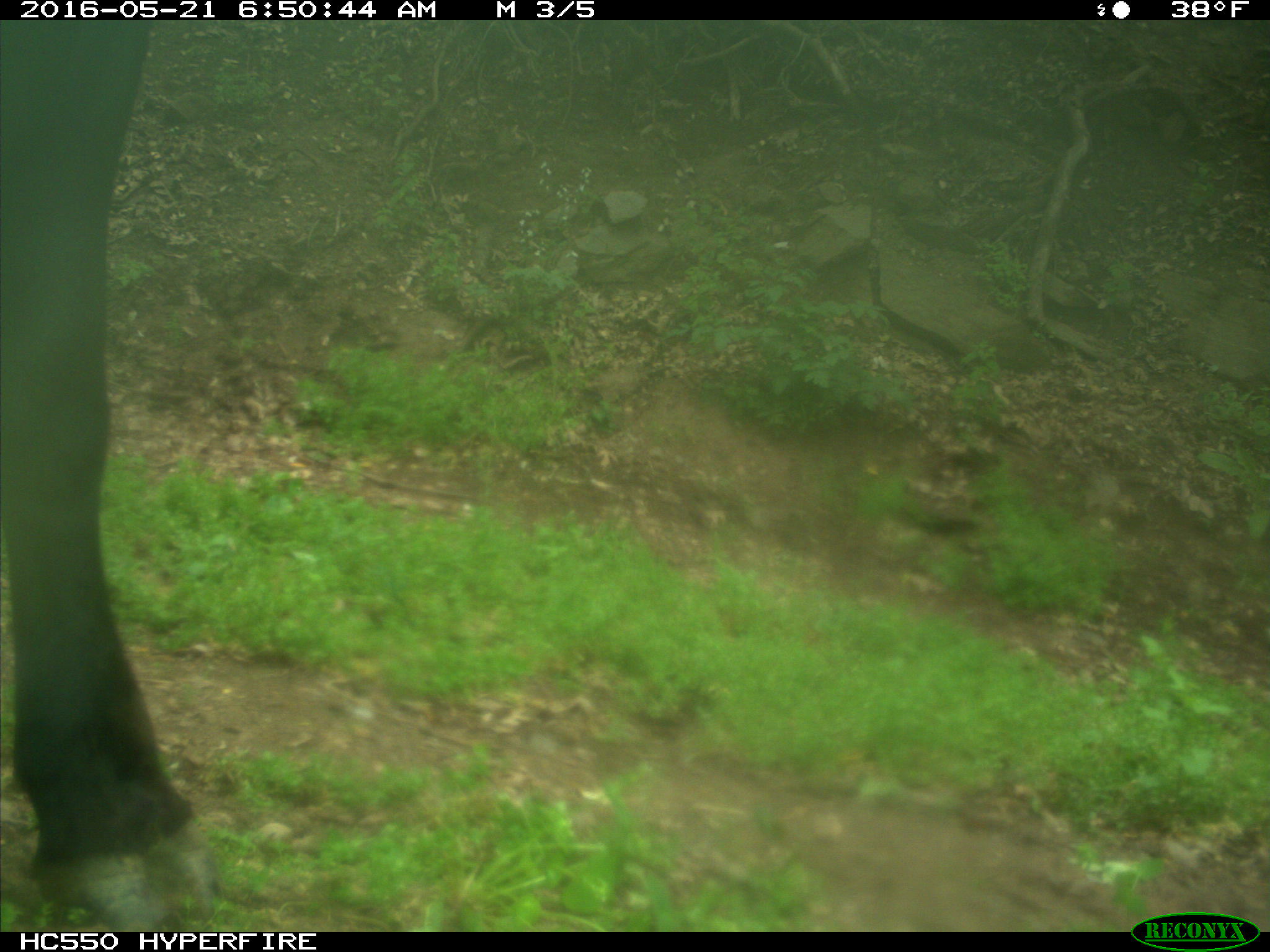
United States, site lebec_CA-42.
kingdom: Animalia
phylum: Chordata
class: Mammalia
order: Artiodactyla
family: Bovidae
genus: Bos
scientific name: Bos taurus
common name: domestic cow